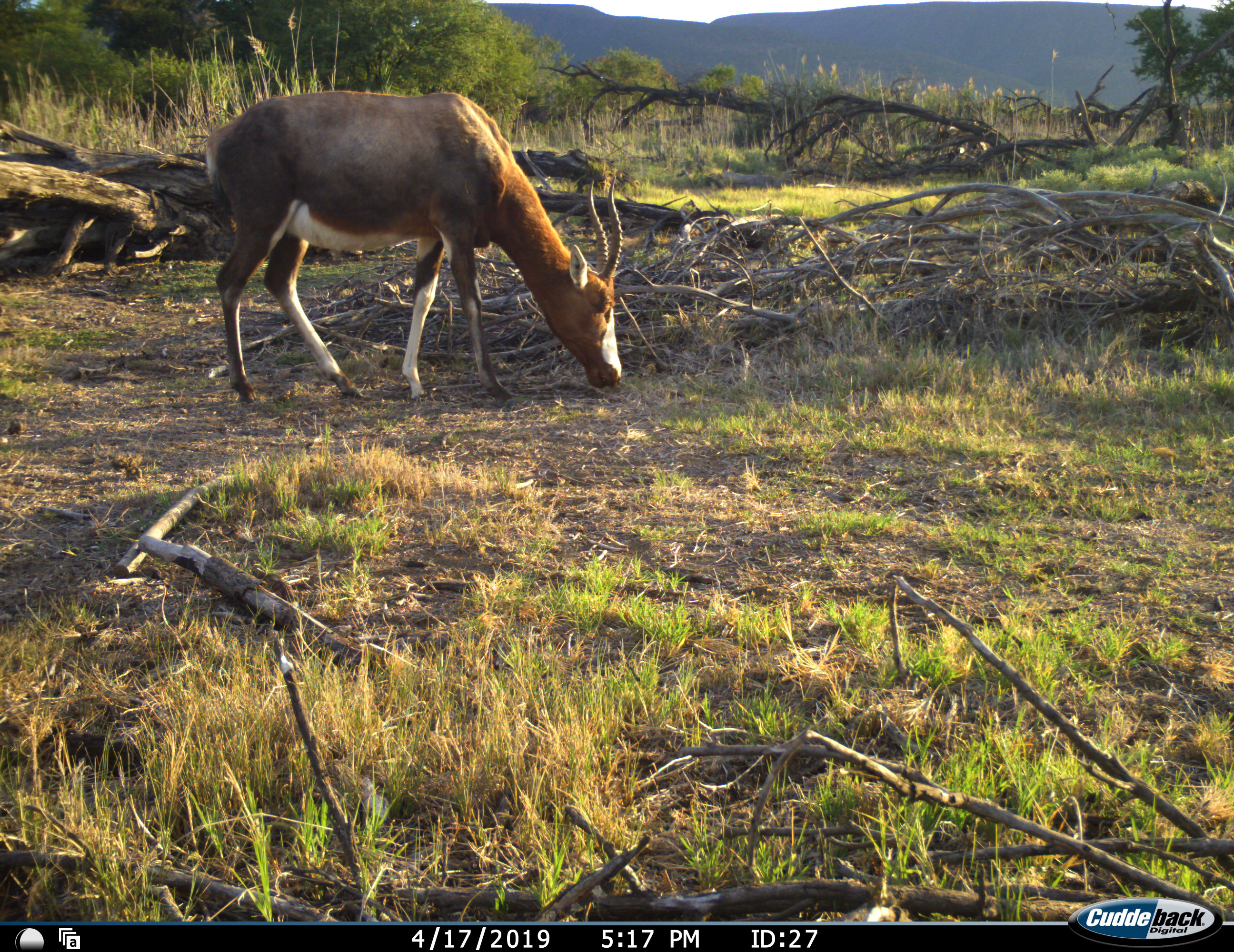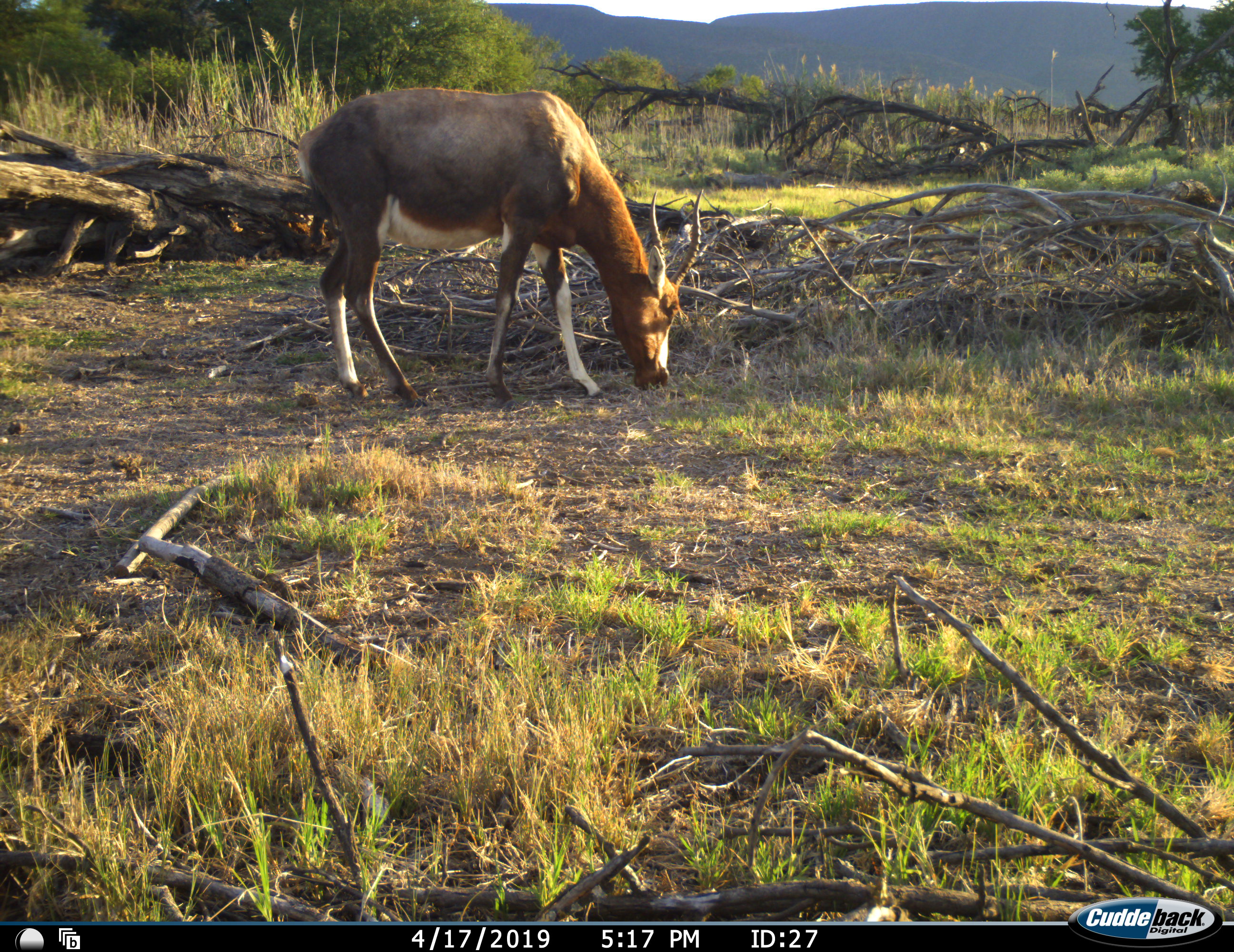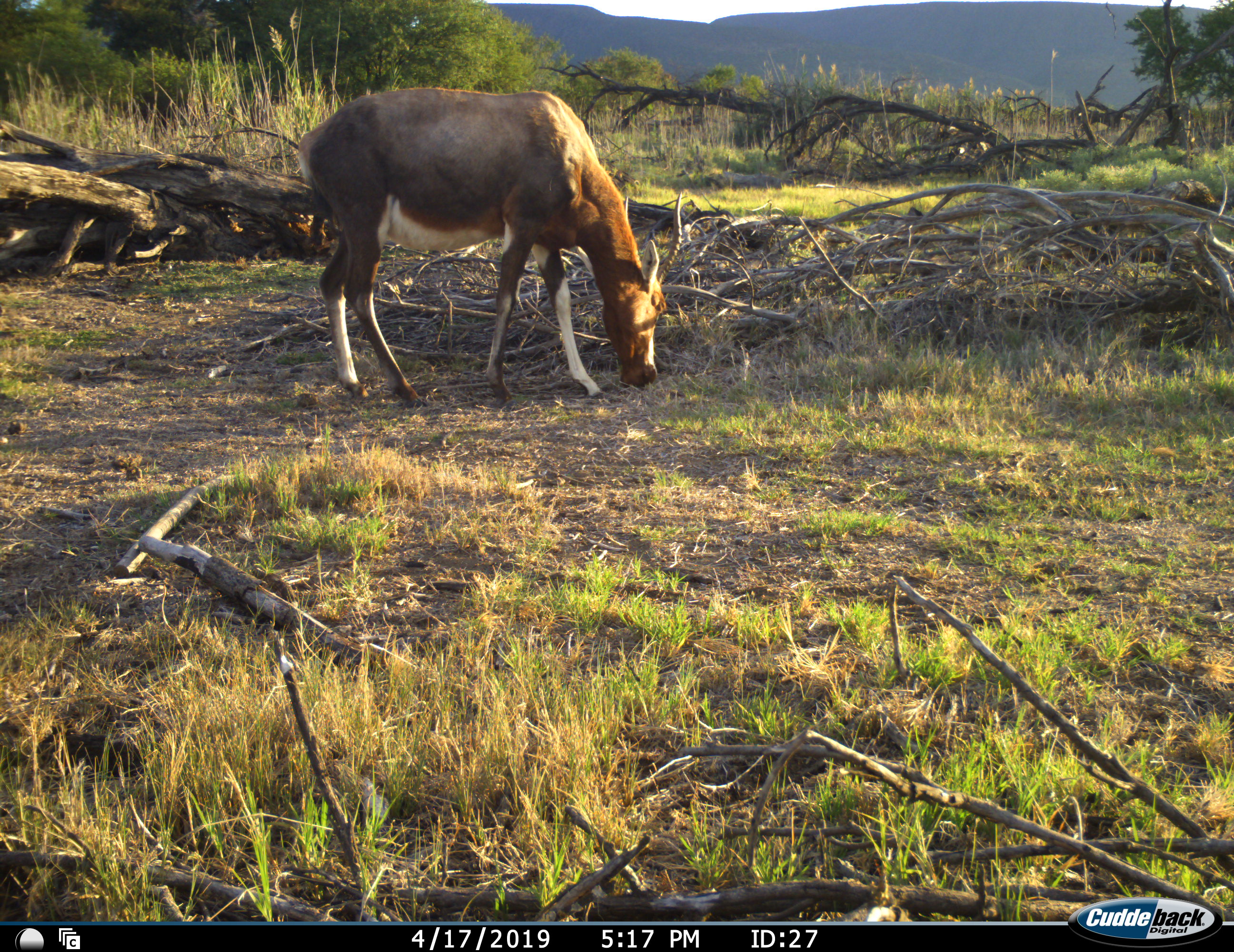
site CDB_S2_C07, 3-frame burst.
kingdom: Animalia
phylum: Chordata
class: Mammalia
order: Artiodactyla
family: Bovidae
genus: Damaliscus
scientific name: Damaliscus pygargus phillipsi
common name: blesbok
Blesbok (Damaliscus pygargus phillipsi), count 1. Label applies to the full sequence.